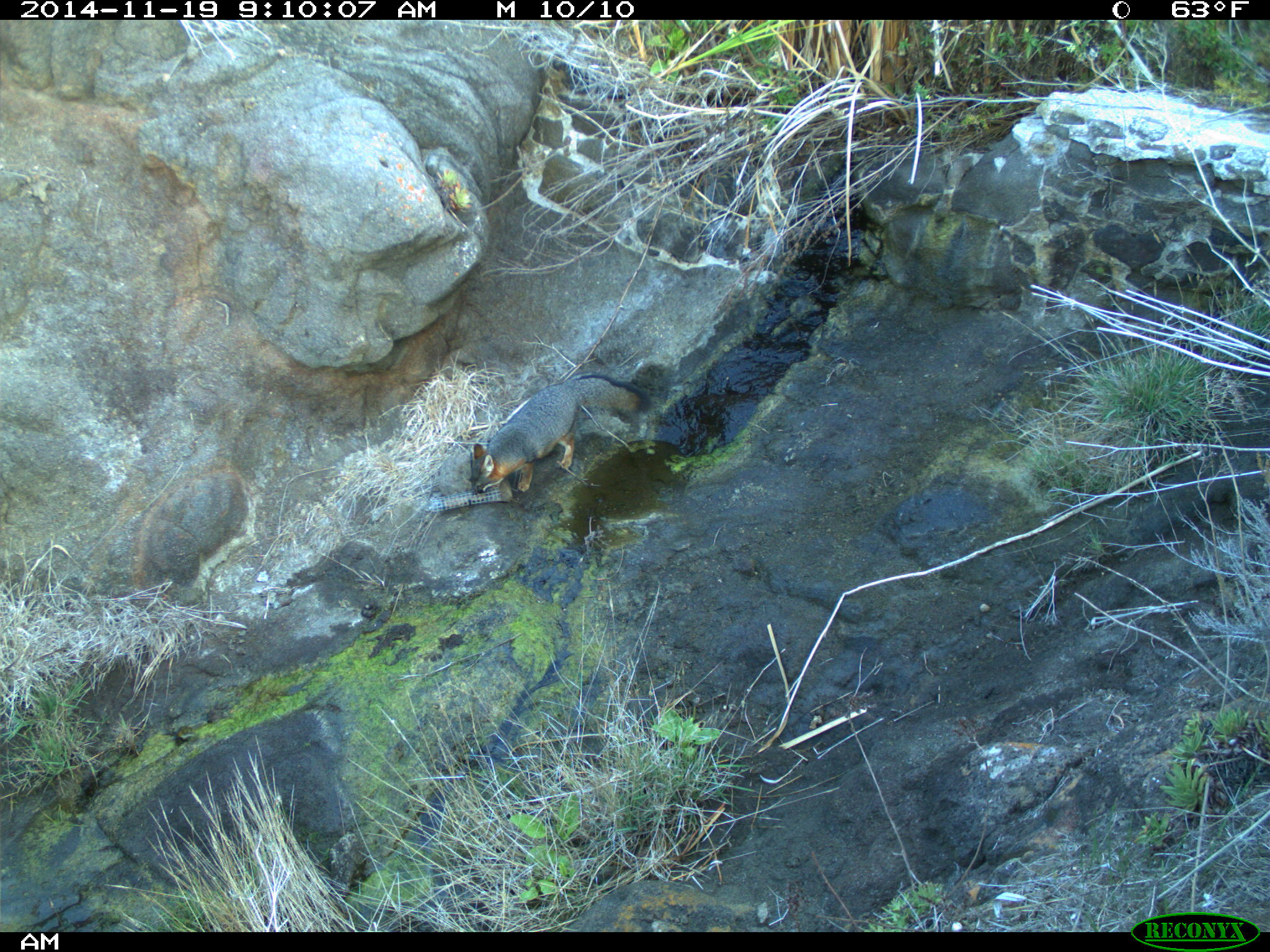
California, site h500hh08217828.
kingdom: Animalia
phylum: Chordata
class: Mammalia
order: Carnivora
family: Canidae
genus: Urocyon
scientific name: Urocyon littoralis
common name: island fox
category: fox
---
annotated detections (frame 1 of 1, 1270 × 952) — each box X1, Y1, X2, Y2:
fox: 469, 371, 650, 496